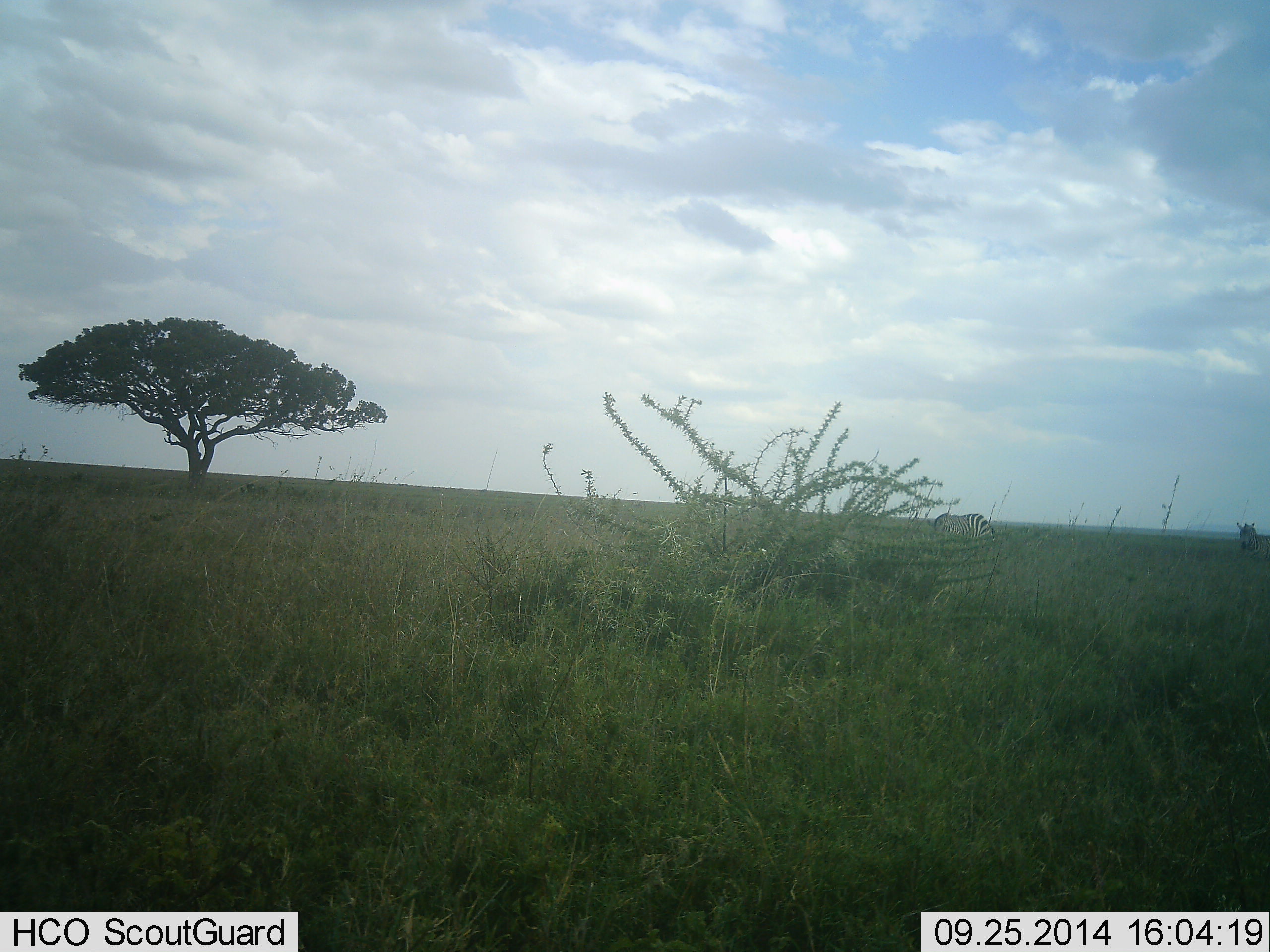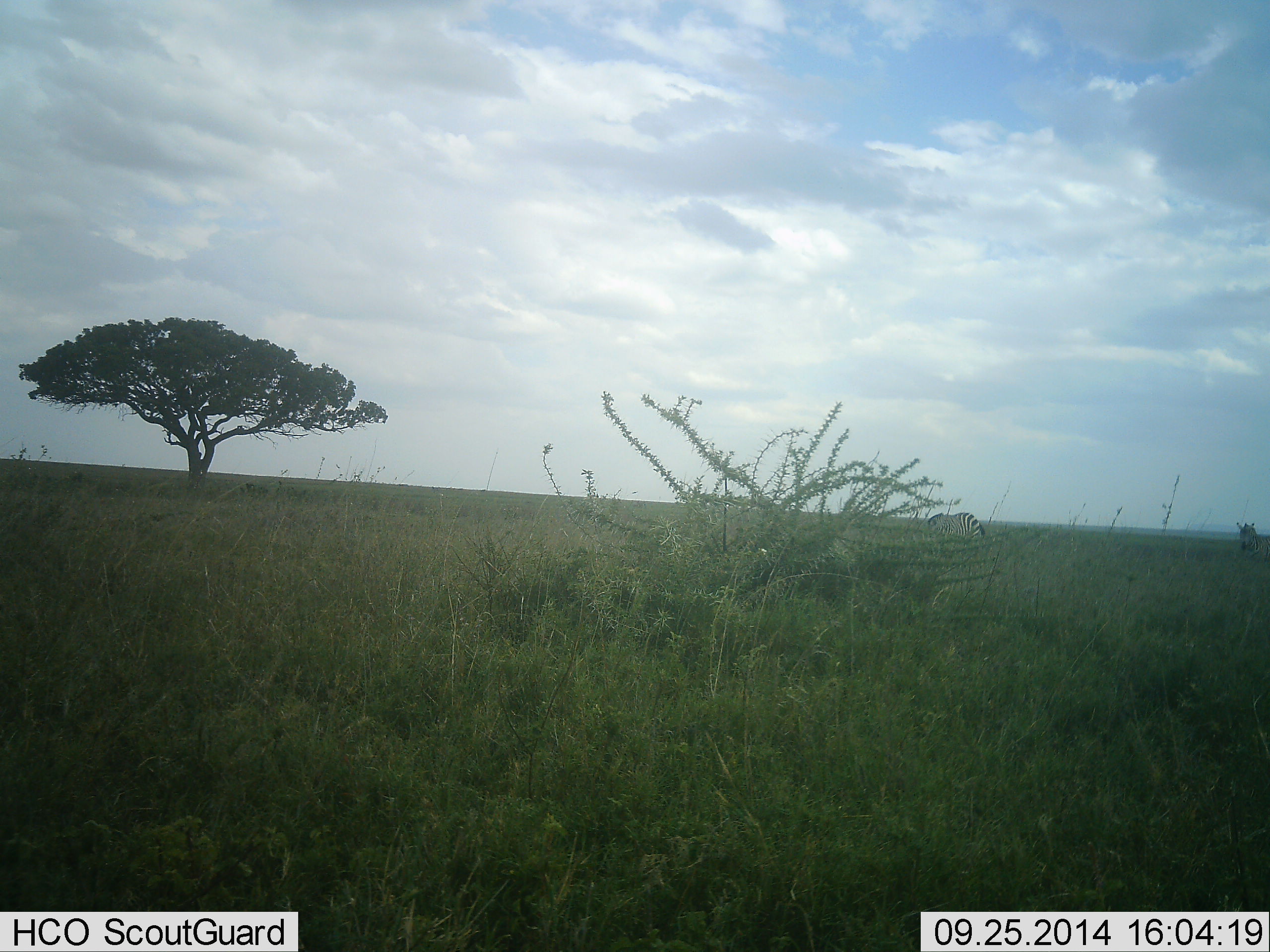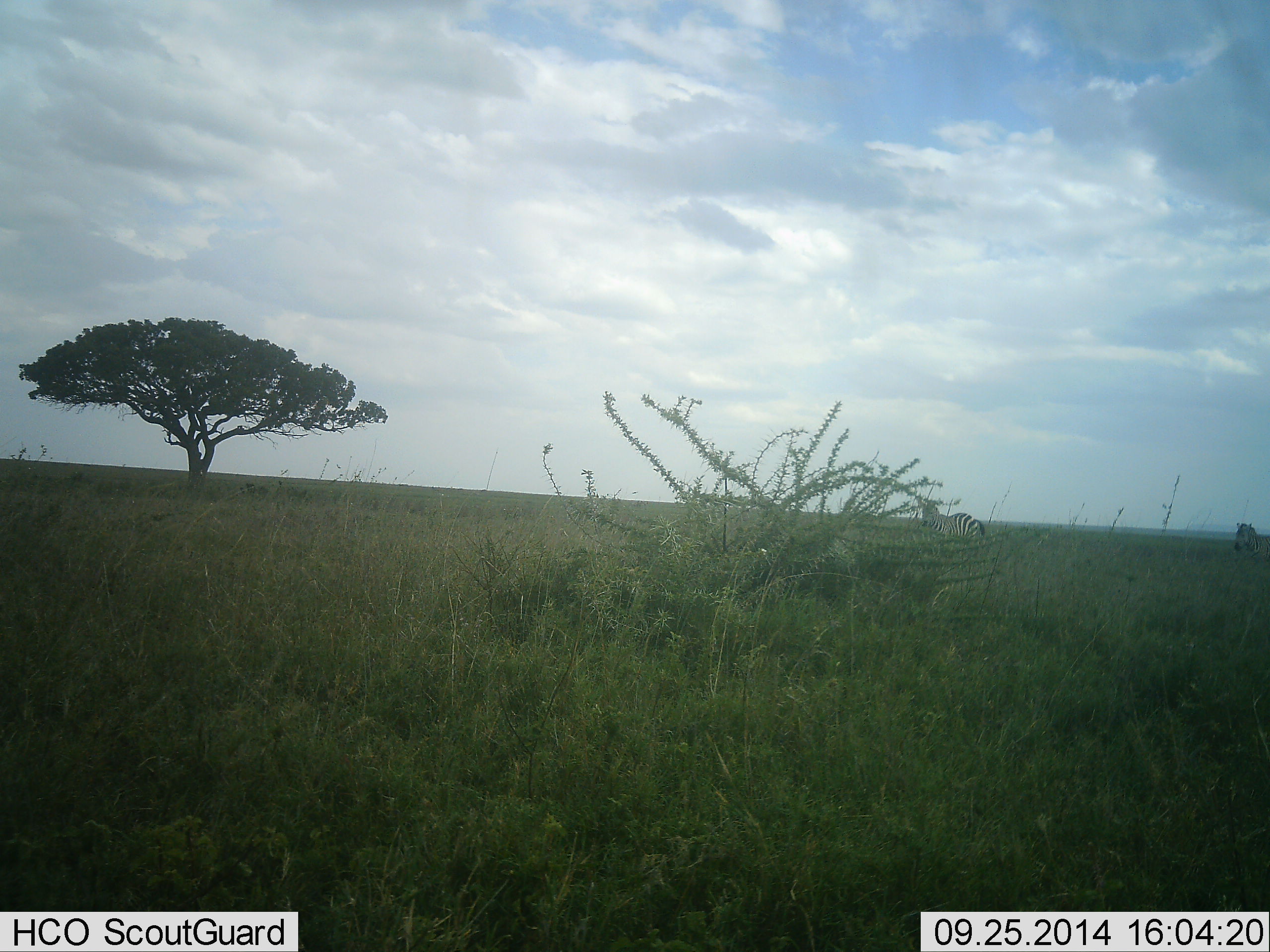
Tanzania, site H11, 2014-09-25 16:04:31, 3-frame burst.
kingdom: Animalia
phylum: Chordata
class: Mammalia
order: Perissodactyla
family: Equidae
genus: Equus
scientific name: Equus quagga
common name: plains zebra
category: zebra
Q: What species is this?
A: Zebra (plains zebra) (Equus quagga).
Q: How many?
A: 2.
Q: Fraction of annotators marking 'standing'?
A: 40%.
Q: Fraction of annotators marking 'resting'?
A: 0%.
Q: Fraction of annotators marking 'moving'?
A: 30%.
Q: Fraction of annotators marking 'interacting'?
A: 0%.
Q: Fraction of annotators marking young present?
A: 0%.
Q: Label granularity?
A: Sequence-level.